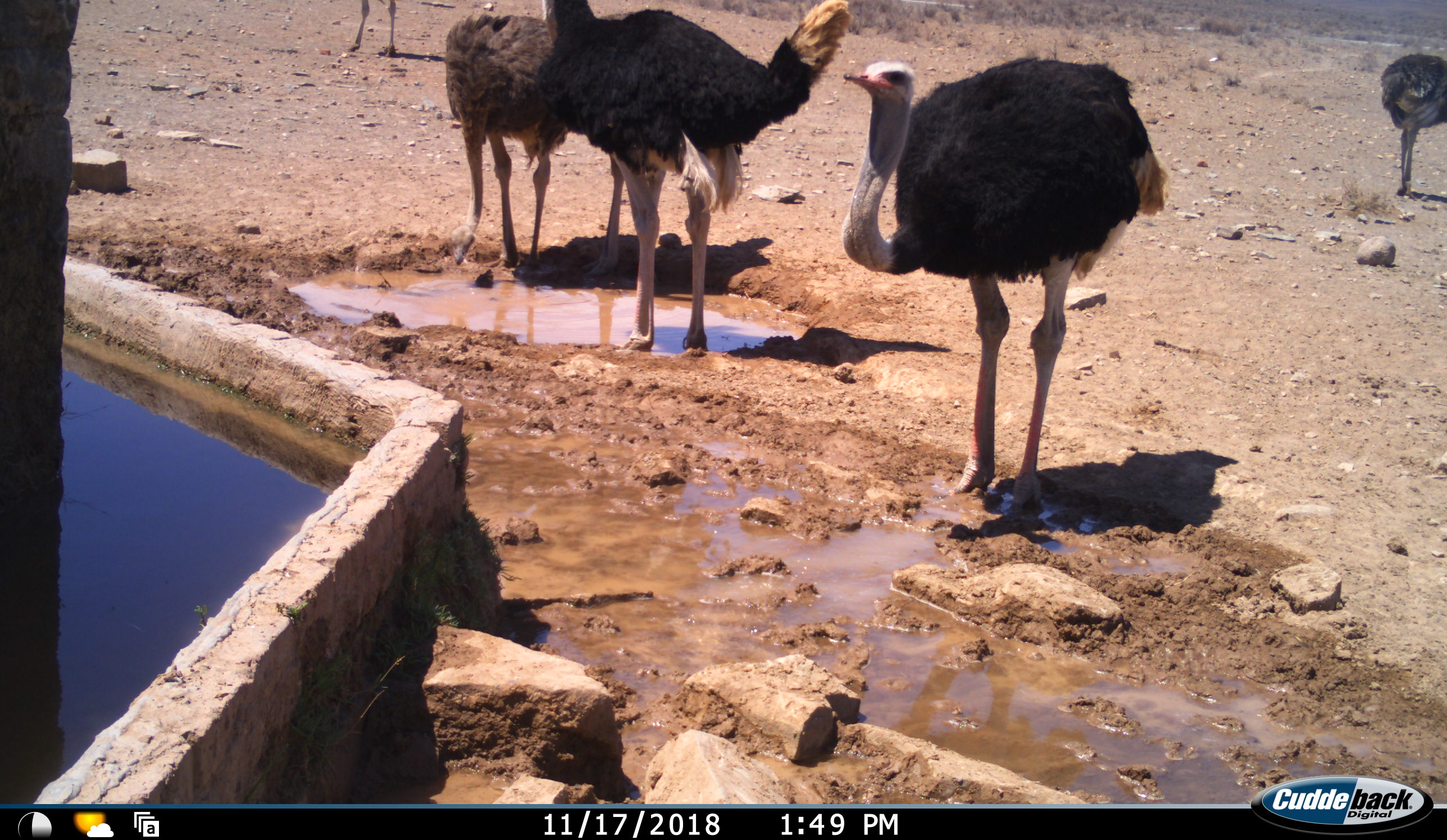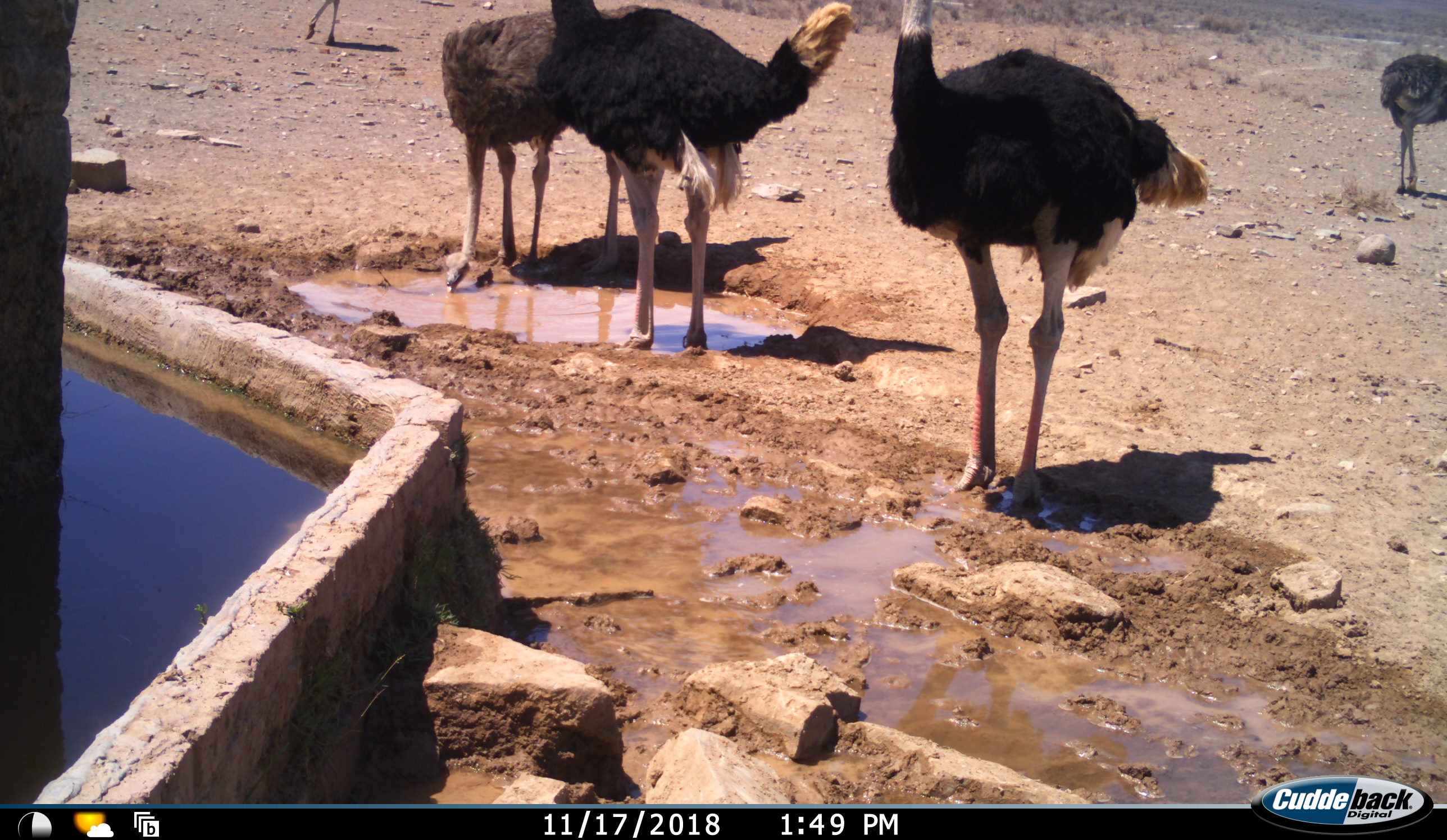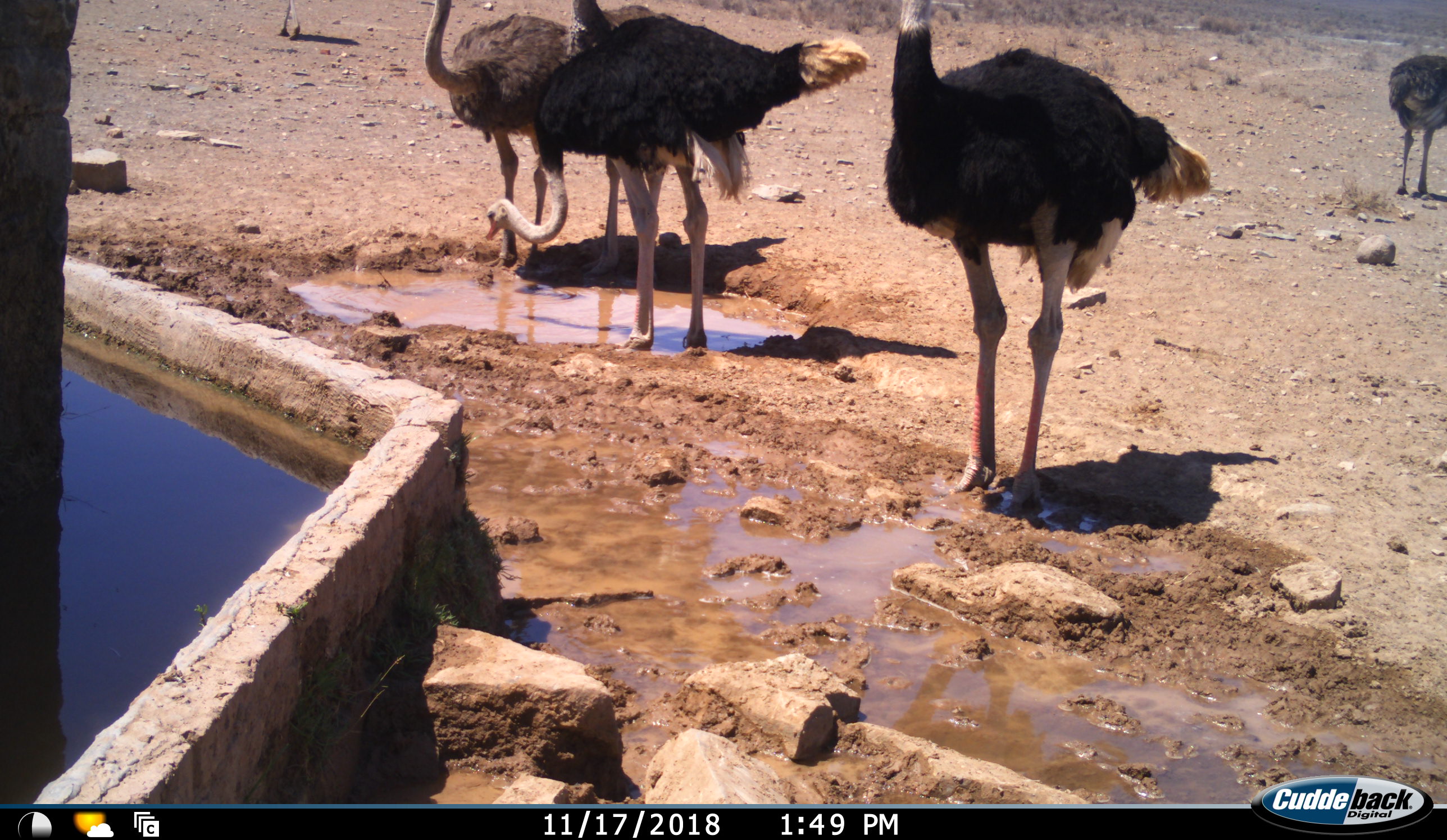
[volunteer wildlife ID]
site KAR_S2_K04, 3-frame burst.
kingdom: Animalia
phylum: Chordata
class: Aves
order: Struthioniformes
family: Struthionidae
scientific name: Struthionidae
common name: ostrich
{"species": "ostrich (Struthionidae)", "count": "6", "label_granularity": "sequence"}